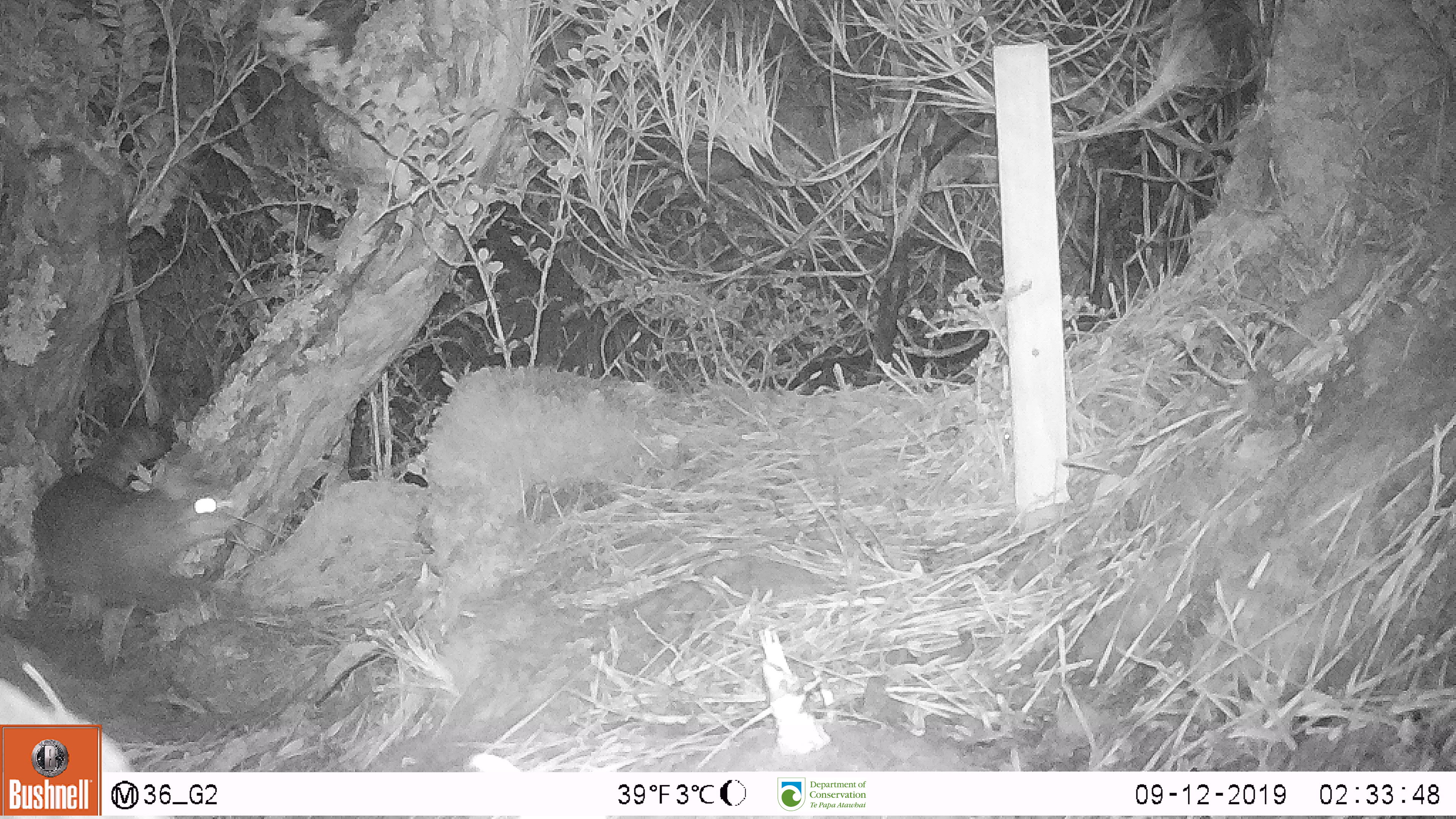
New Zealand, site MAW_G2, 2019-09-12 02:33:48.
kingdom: Animalia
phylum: Chordata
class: Mammalia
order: Carnivora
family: Felidae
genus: Felis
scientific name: Felis catus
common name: domestic cat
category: cat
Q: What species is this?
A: Cat (domestic cat) (Felis catus).